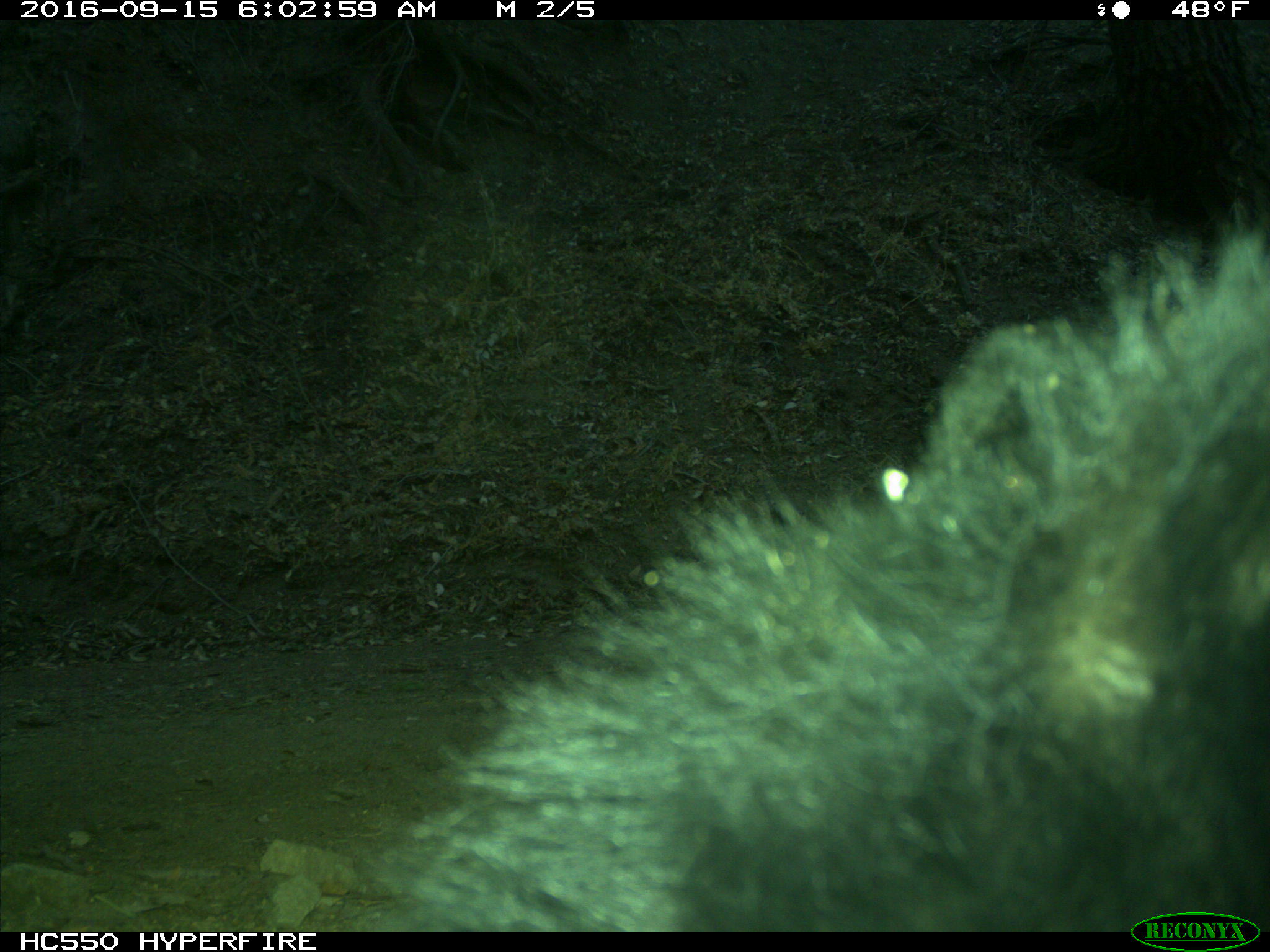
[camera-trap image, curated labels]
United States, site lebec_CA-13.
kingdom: Animalia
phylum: Chordata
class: Mammalia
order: Carnivora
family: Ursidae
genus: Ursus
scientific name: Ursus americanus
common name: american black bear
Ursus americanus (american black bear).